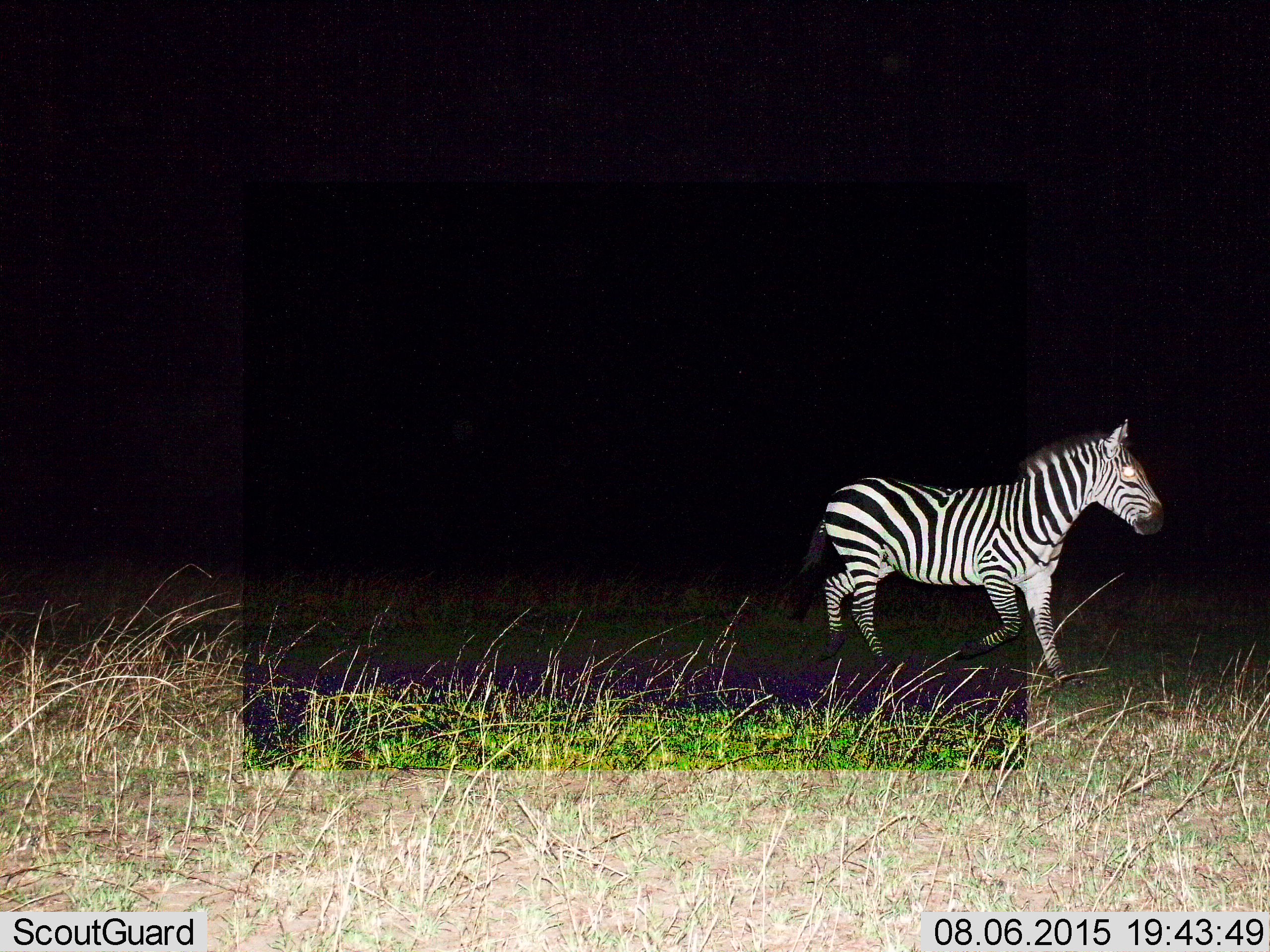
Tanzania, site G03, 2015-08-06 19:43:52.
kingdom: Animalia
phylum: Chordata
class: Mammalia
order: Perissodactyla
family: Equidae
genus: Equus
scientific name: Equus quagga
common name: plains zebra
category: zebra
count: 1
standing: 6%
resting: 0%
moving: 94%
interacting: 0%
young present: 0%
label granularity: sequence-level